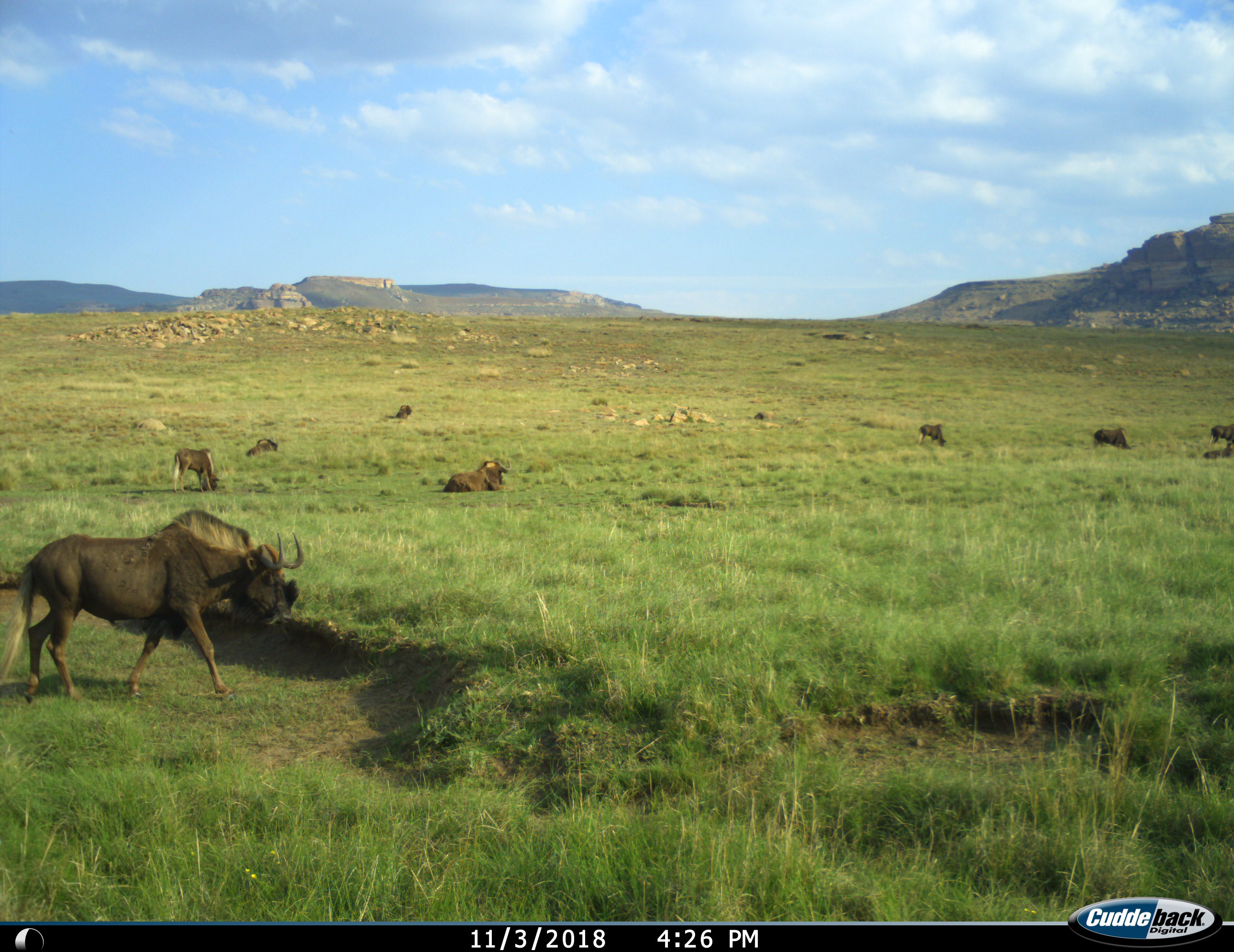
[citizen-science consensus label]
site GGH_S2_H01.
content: unidentified animal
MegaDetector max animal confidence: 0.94